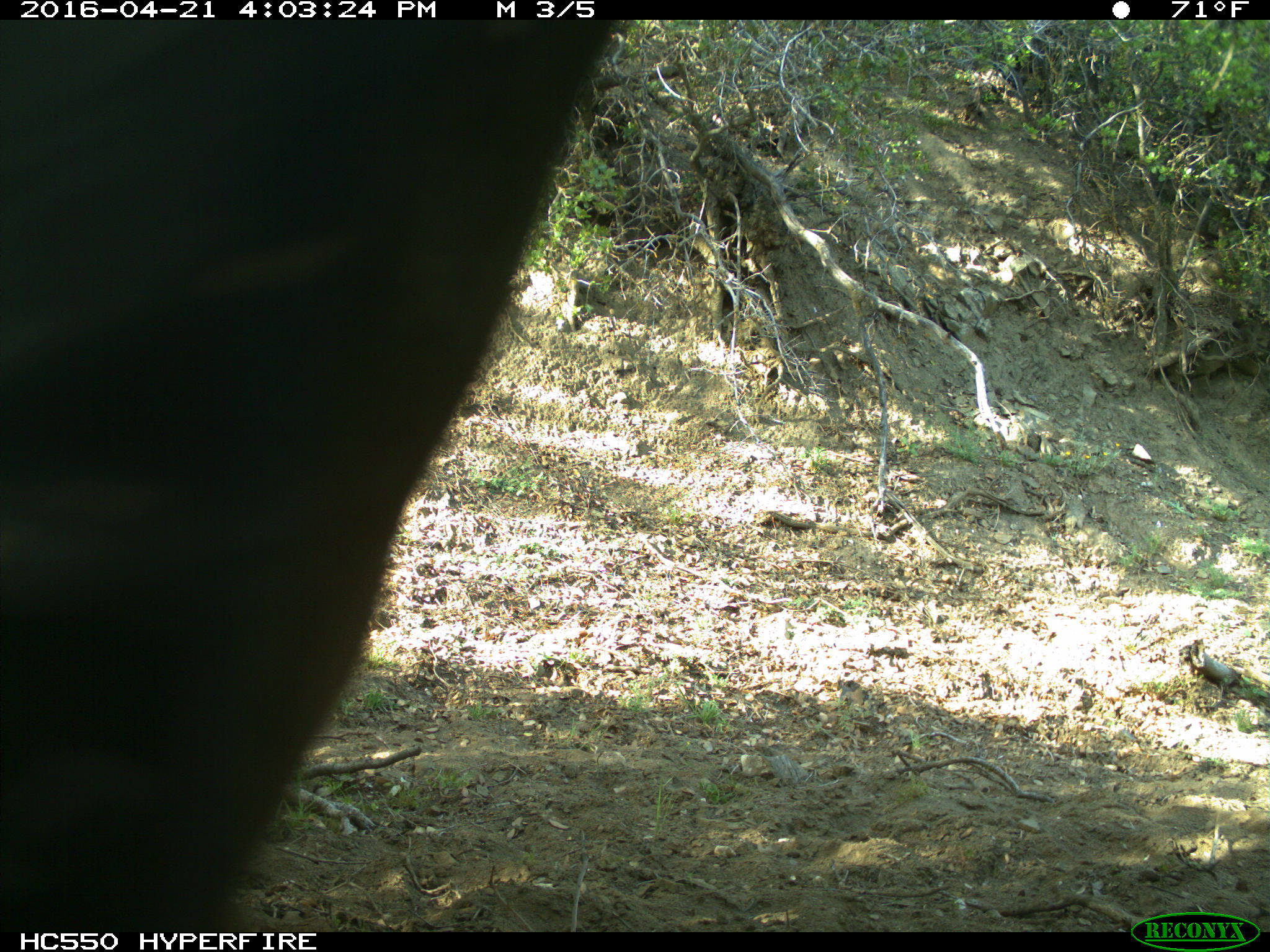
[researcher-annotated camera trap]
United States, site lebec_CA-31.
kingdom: Animalia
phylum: Chordata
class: Mammalia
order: Artiodactyla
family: Bovidae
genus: Bos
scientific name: Bos taurus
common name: domestic cow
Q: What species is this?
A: Bos taurus (domestic cow).